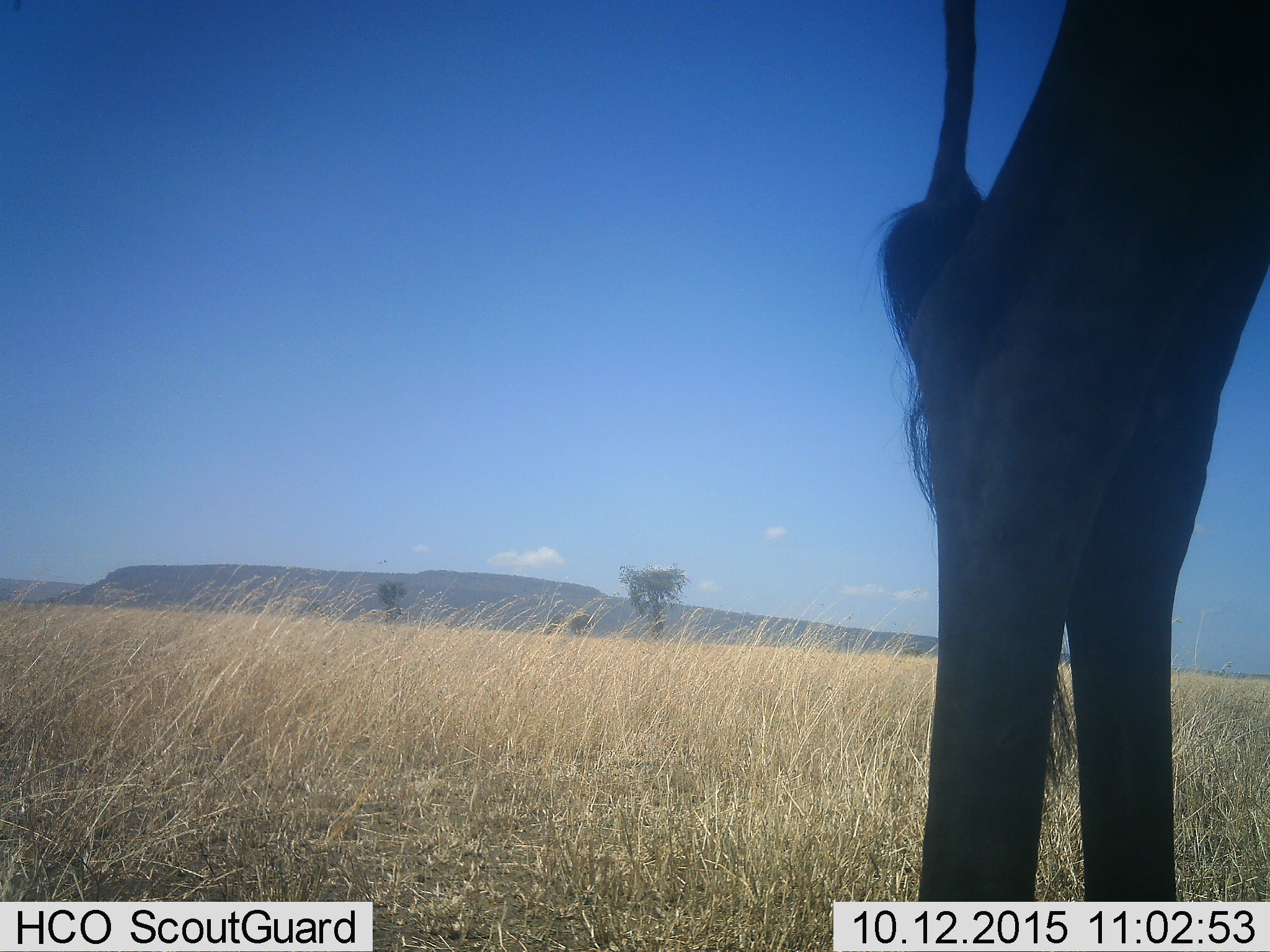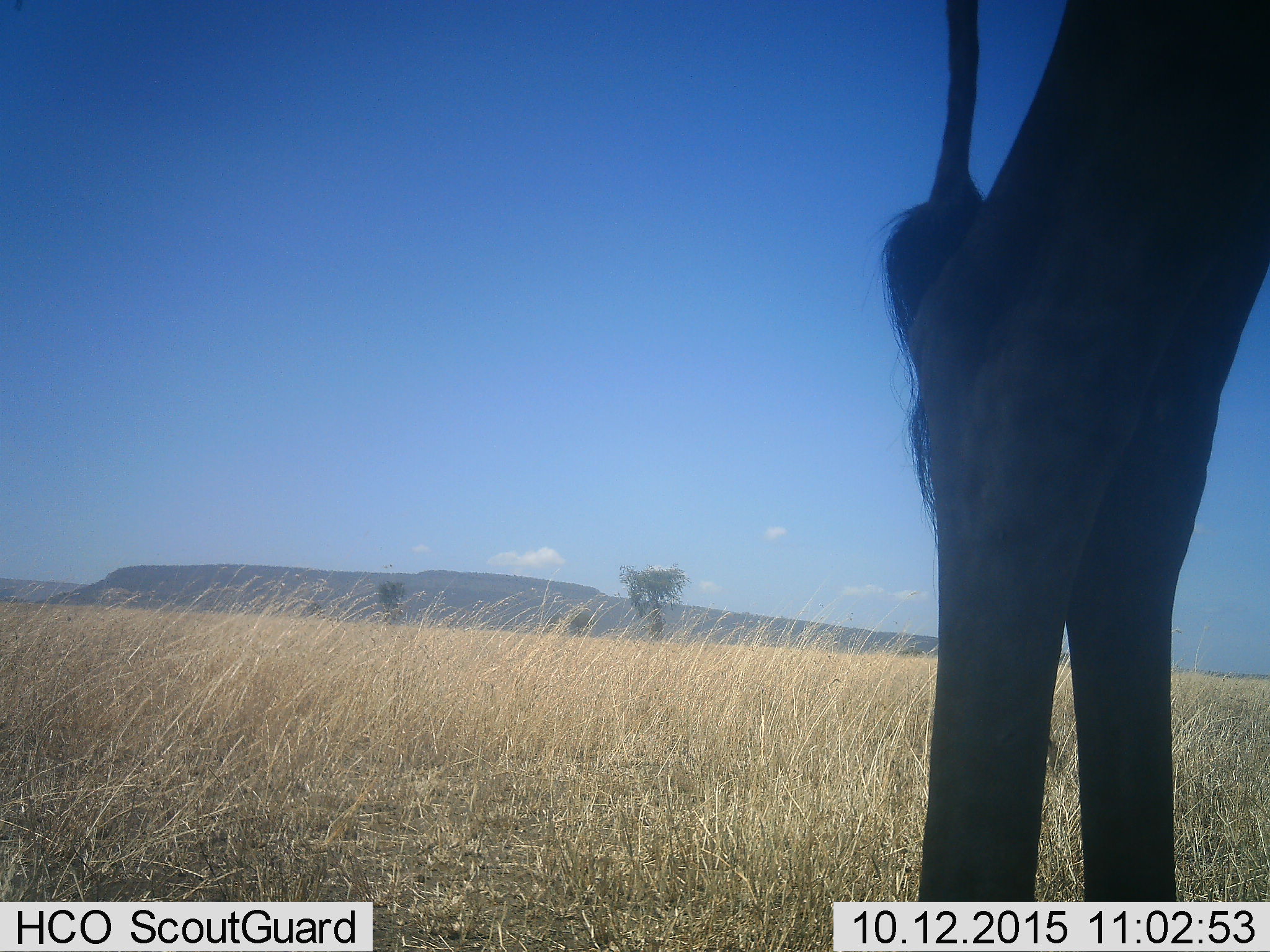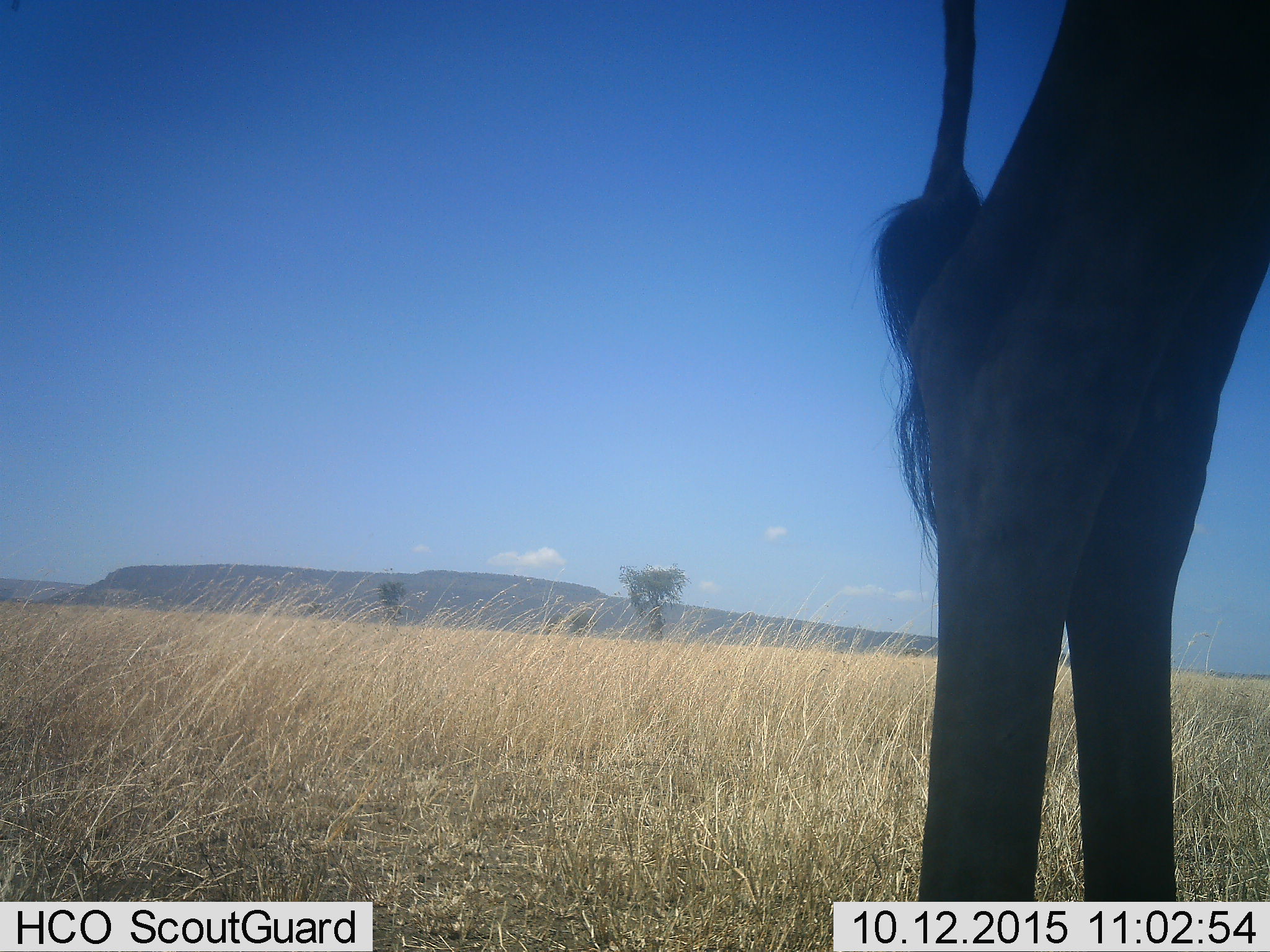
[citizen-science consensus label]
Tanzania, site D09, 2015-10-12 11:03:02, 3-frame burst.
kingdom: Animalia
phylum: Chordata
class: Mammalia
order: Artiodactyla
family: Giraffidae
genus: Giraffa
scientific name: Giraffa camelopardalis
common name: giraffe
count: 1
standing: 88%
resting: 6%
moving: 6%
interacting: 0%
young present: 0%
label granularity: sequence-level